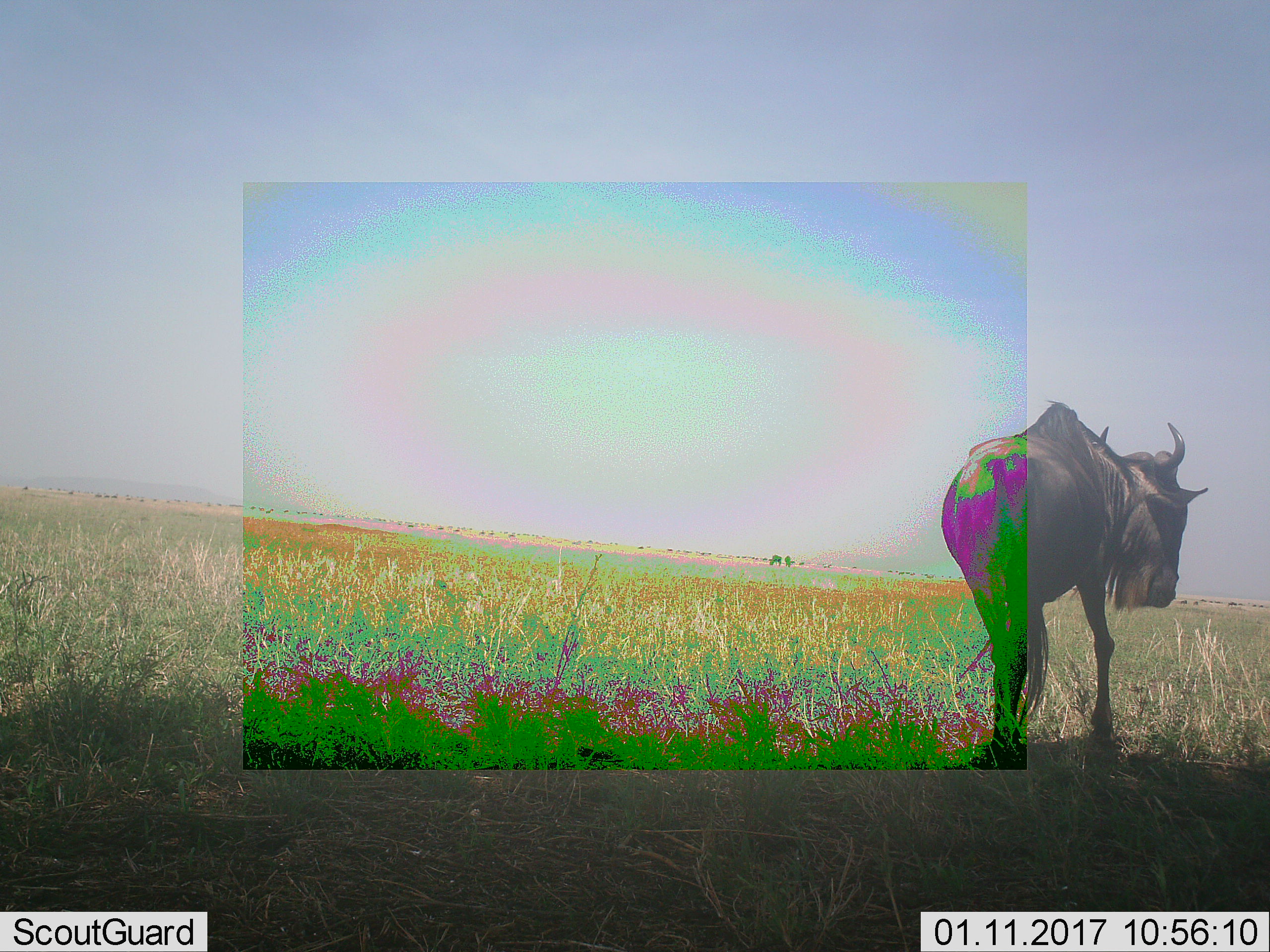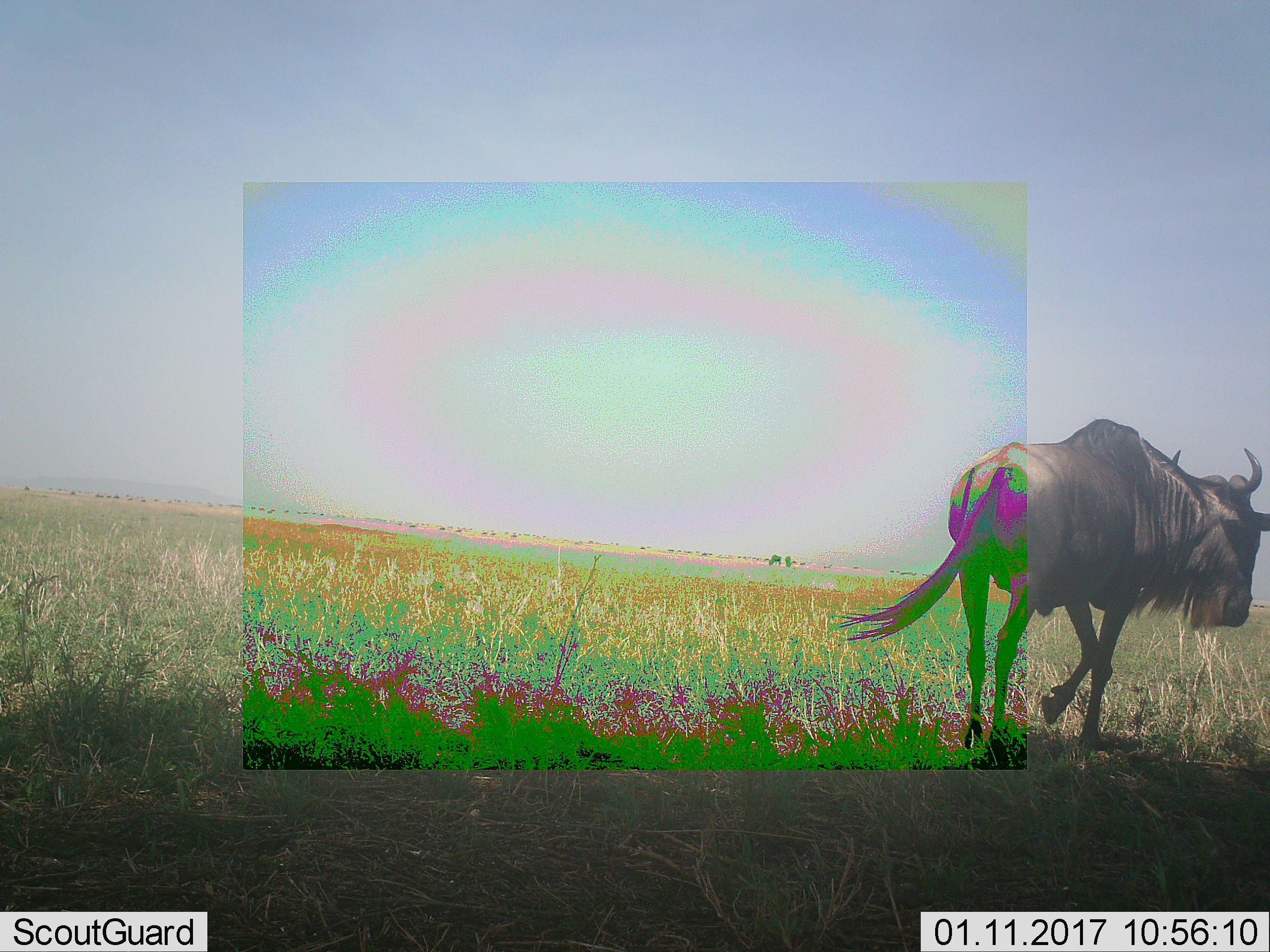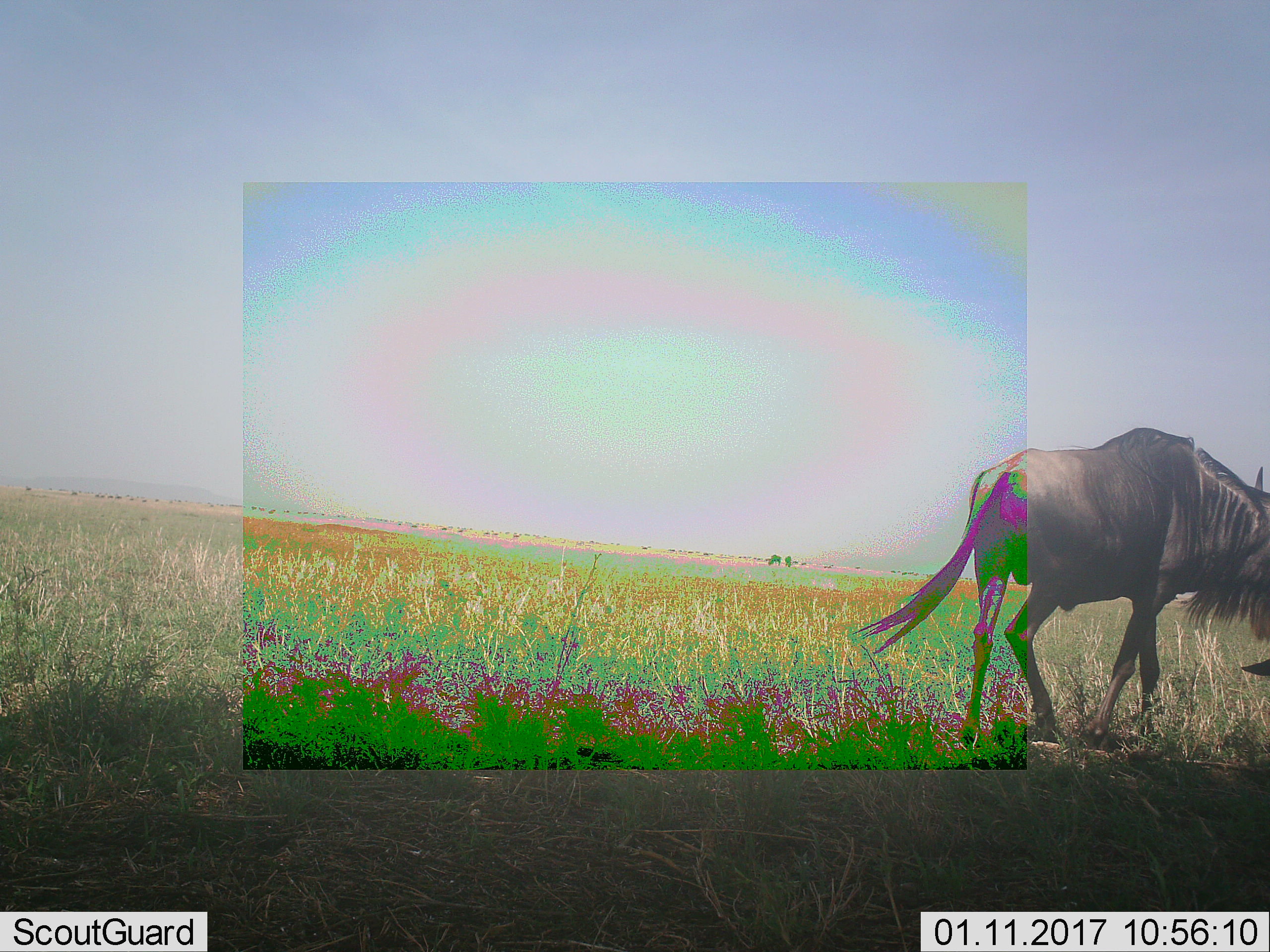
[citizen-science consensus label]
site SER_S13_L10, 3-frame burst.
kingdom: Animalia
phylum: Chordata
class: Mammalia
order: Artiodactyla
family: Bovidae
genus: Connochaetes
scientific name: Connochaetes taurinus taurinus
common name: blue wildebeest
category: wildebeestblue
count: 11-50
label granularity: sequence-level